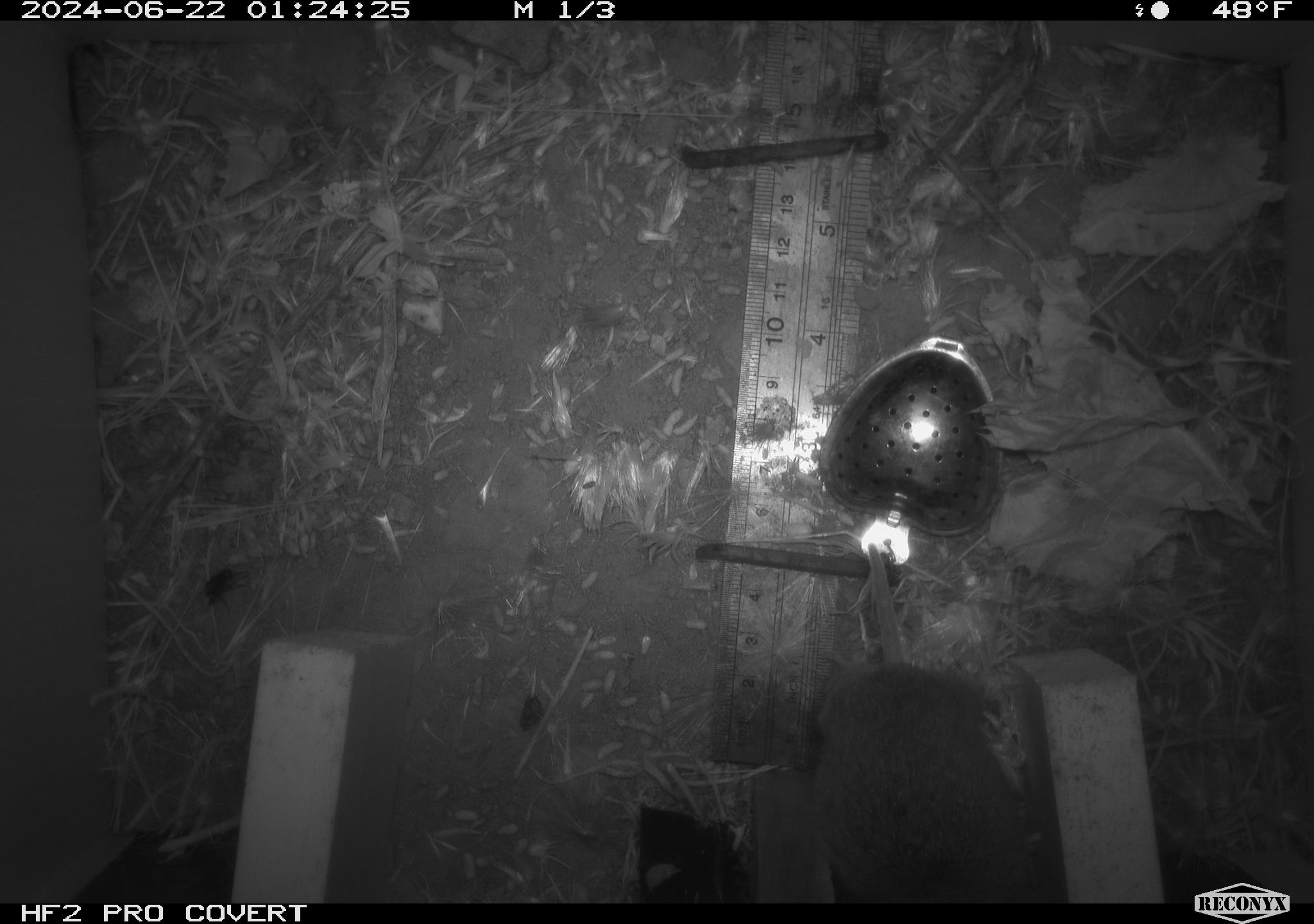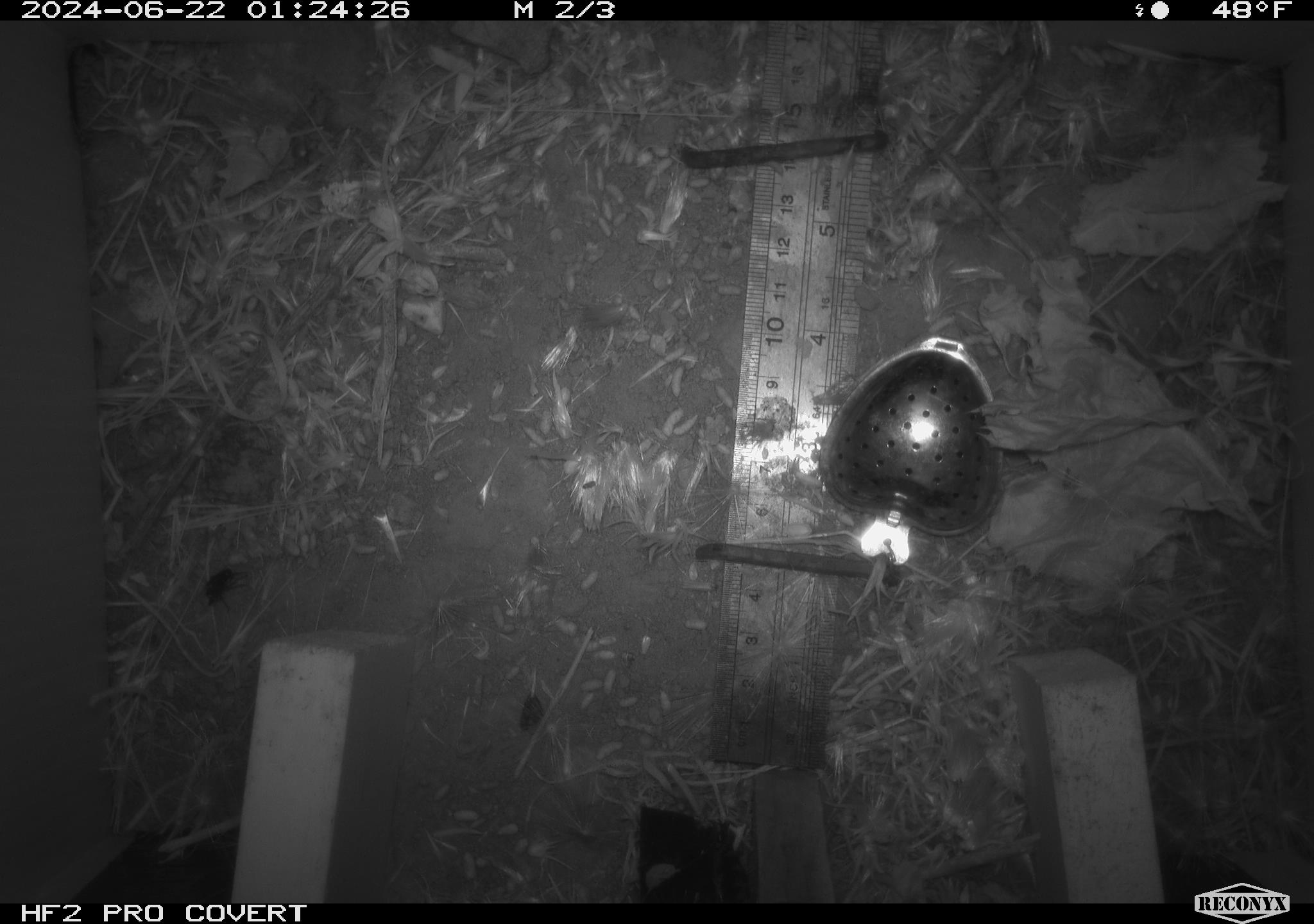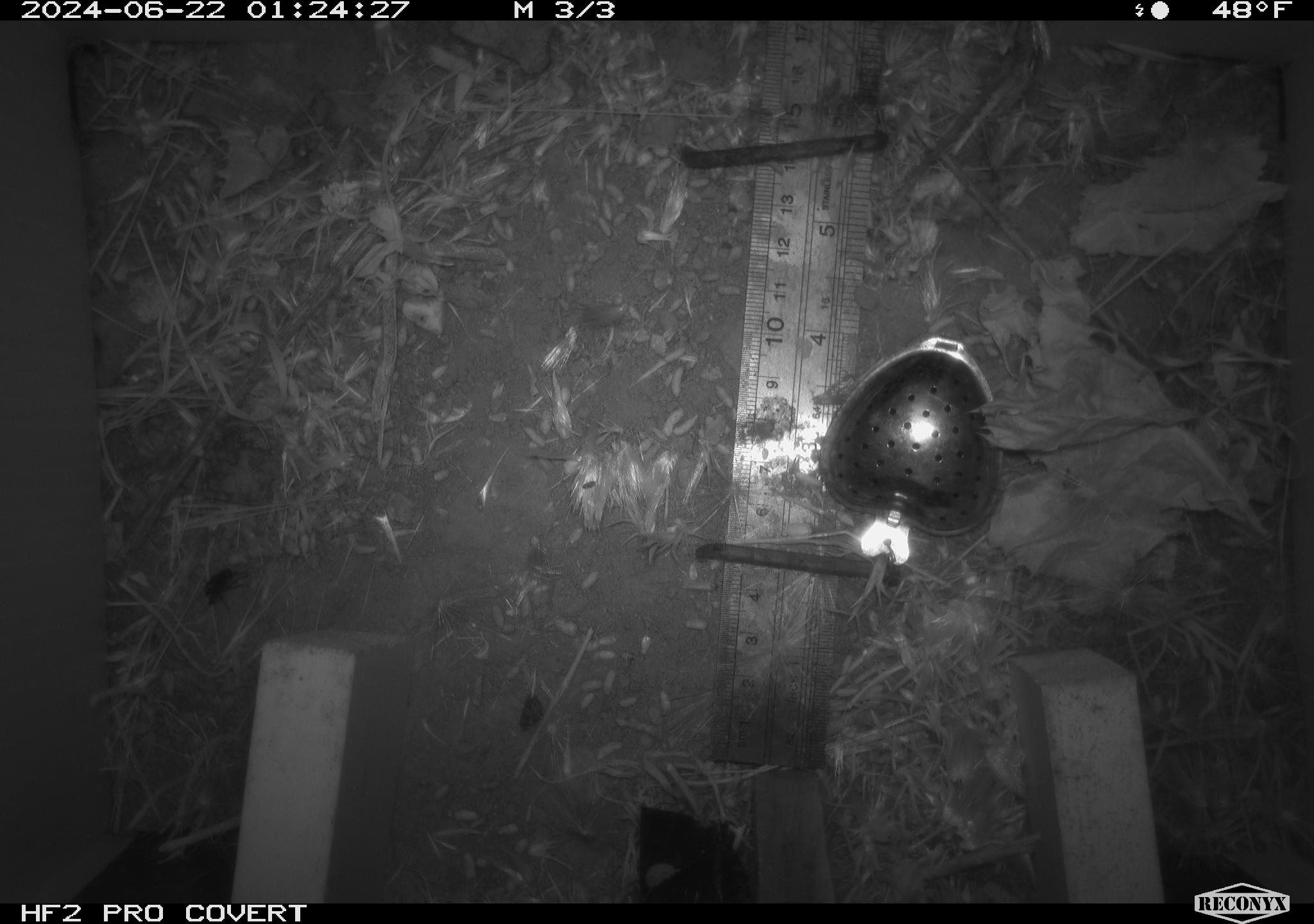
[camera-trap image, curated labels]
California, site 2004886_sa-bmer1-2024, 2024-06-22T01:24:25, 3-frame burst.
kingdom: Animalia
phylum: Chordata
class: Mammalia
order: Rodentia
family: Cricetidae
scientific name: Cricetidae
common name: hamsters, voles, lemmings, and allies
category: cricetidae family